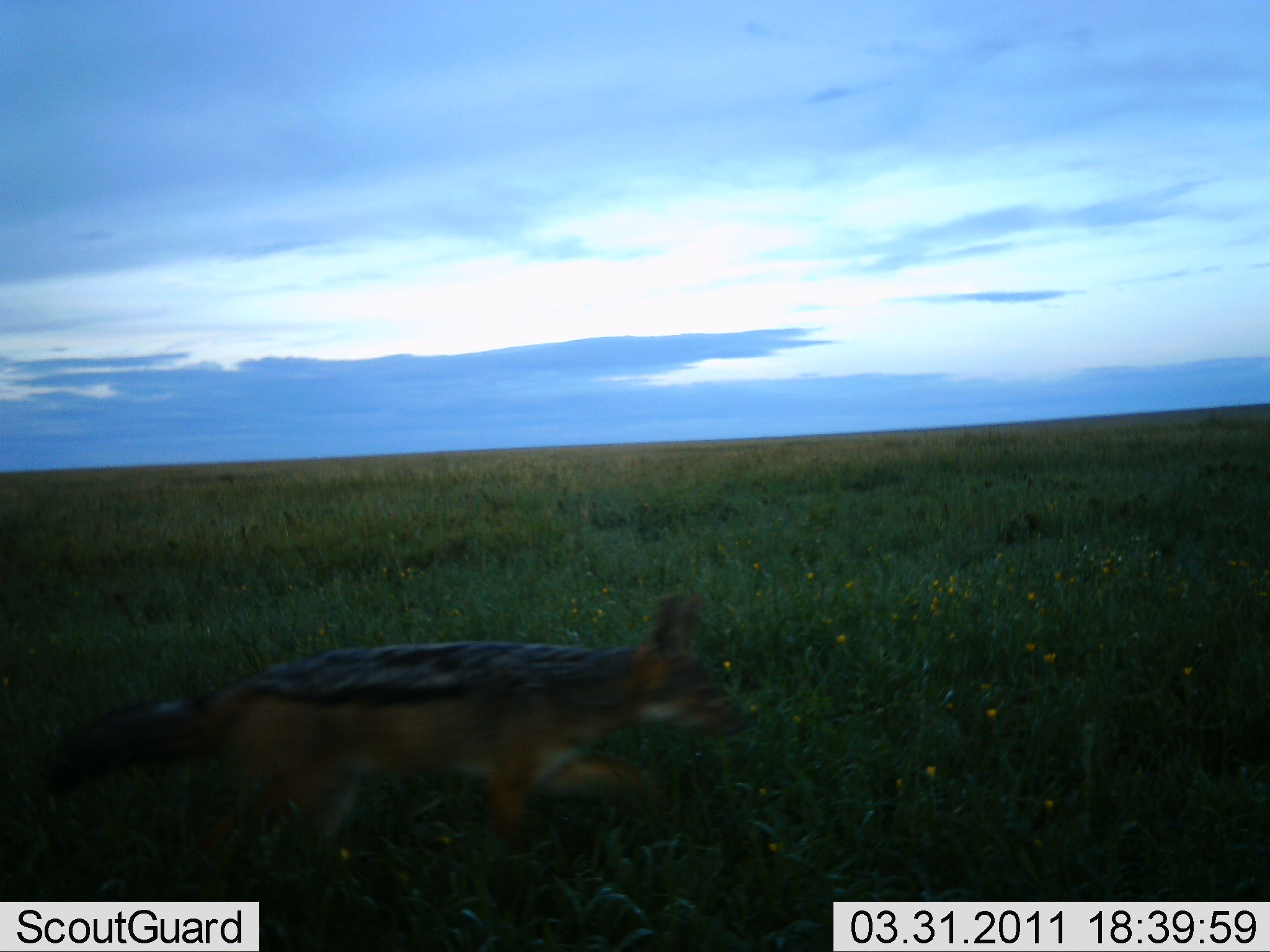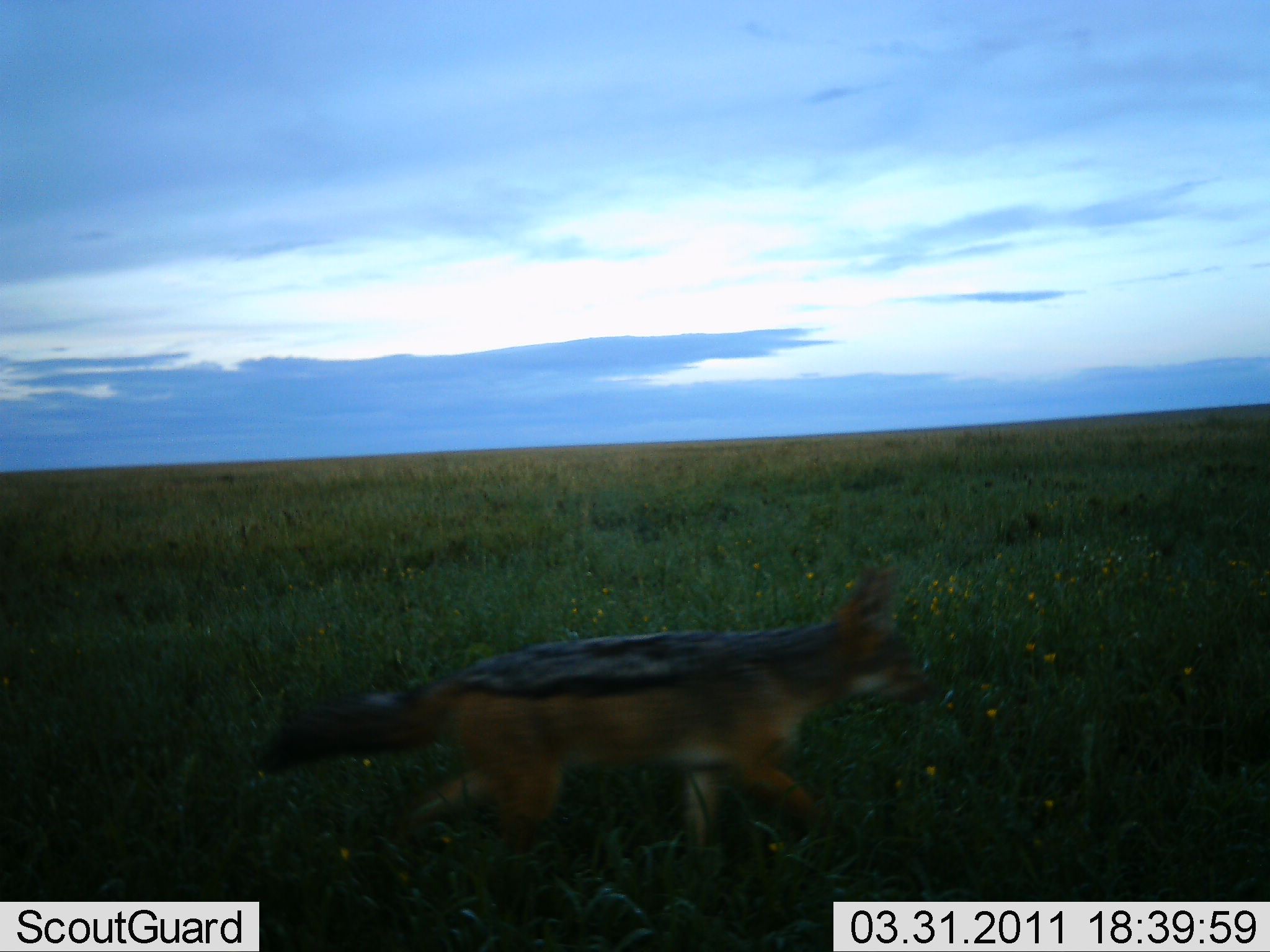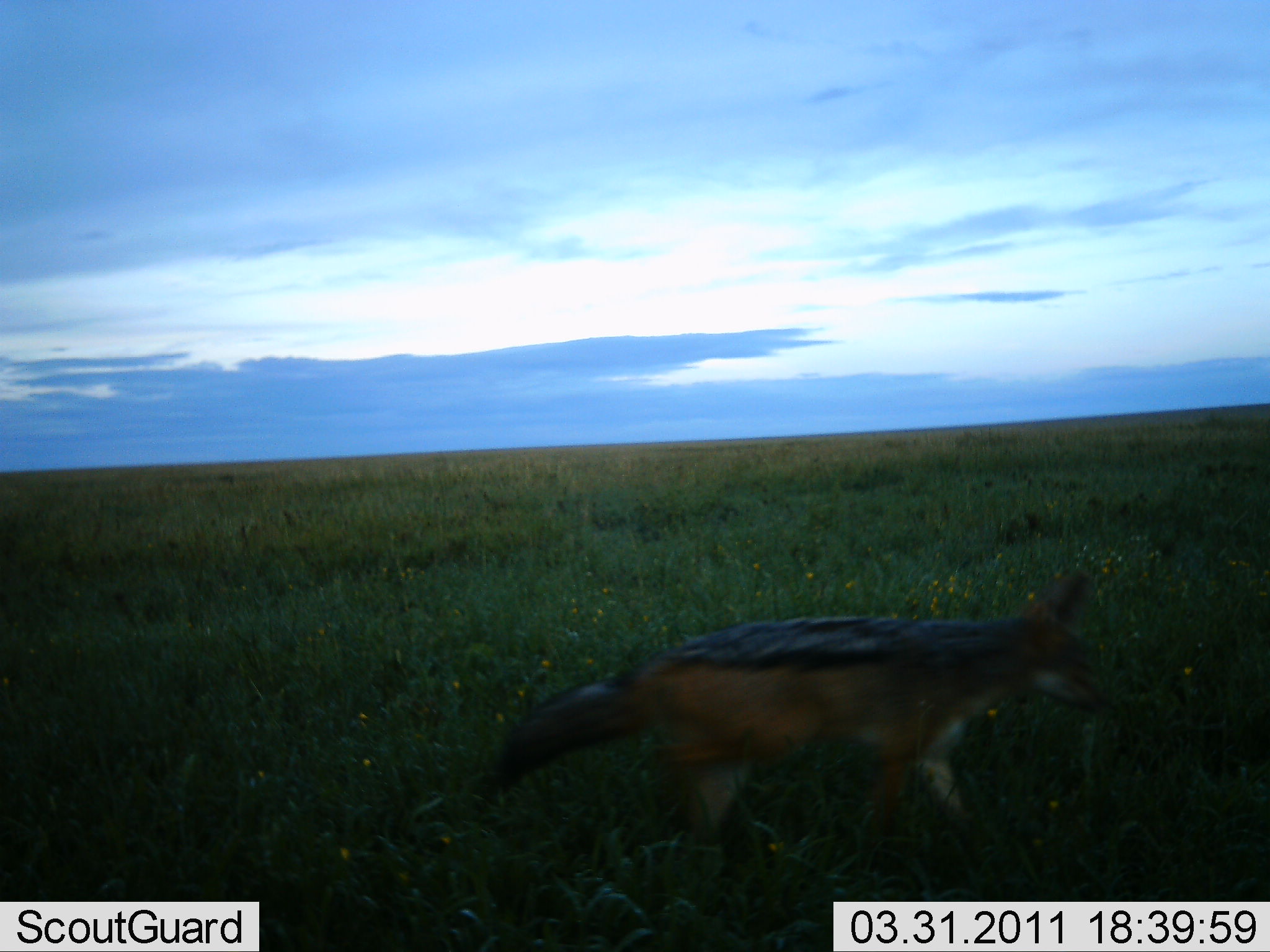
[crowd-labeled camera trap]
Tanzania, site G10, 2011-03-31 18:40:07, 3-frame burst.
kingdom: Animalia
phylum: Chordata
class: Mammalia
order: Carnivora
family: Canidae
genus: Lupulella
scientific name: Lupulella mesomelas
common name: black-backed jackal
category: jackal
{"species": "jackal (black-backed jackal) (Lupulella mesomelas)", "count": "1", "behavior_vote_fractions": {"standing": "0%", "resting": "0%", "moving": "100%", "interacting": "0%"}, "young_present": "0%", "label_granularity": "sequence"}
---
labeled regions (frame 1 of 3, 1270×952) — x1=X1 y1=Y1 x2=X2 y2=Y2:
animal: x1=40 y1=584 x2=756 y2=862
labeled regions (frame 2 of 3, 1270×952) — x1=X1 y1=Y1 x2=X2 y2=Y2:
animal: x1=253 y1=560 x2=944 y2=860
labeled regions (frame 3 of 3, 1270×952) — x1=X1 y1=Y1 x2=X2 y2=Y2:
animal: x1=463 y1=564 x2=1109 y2=847